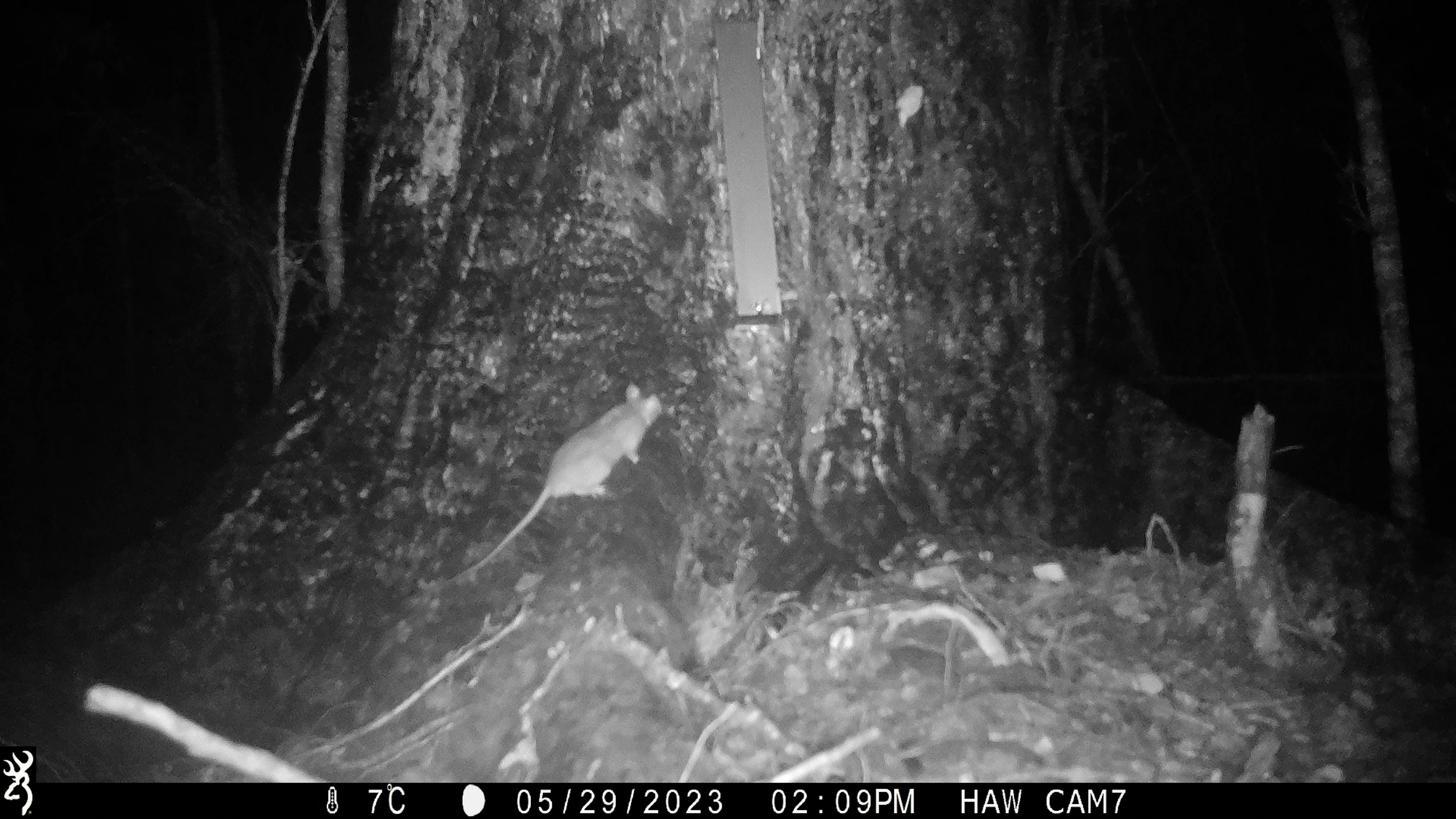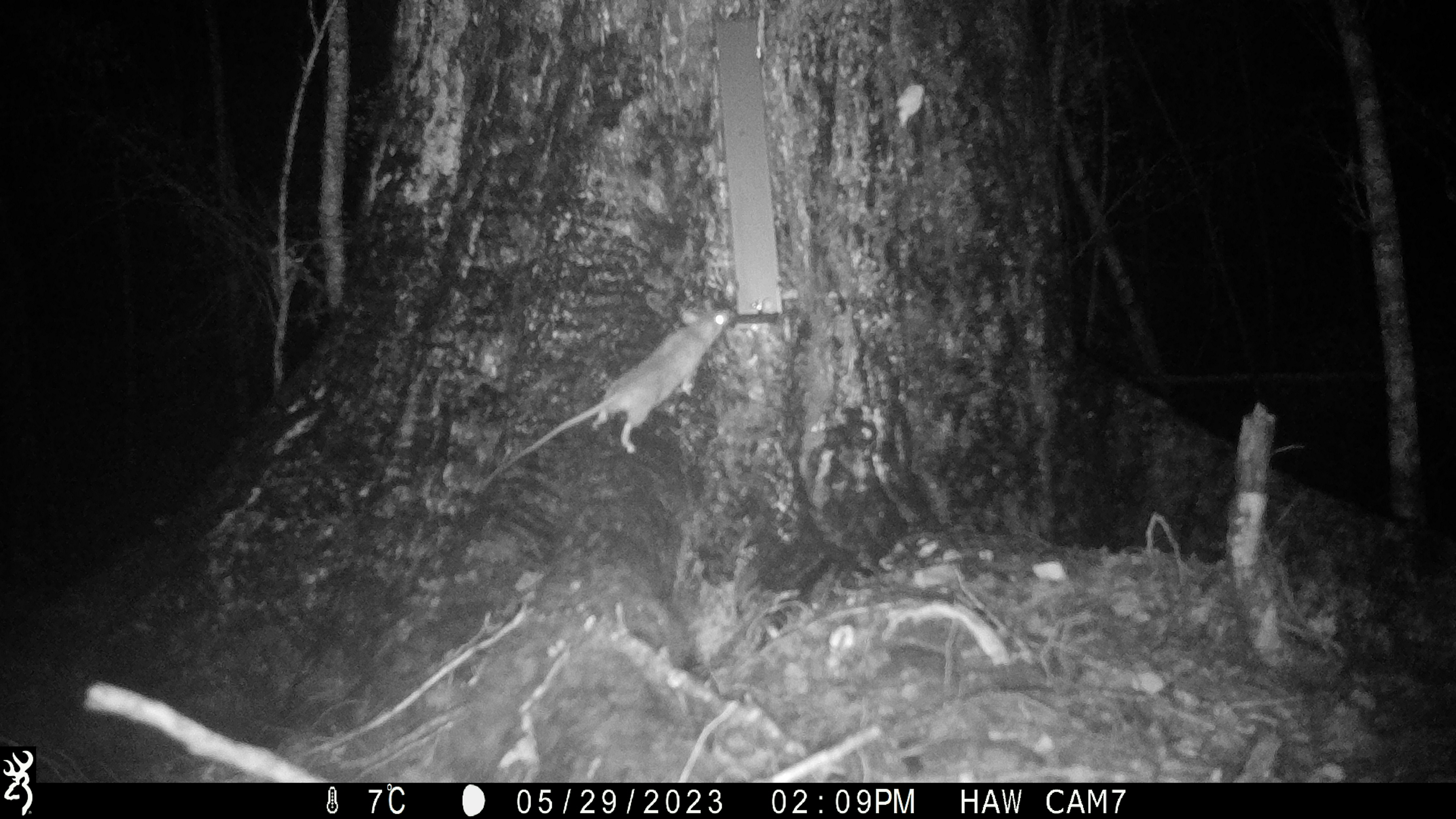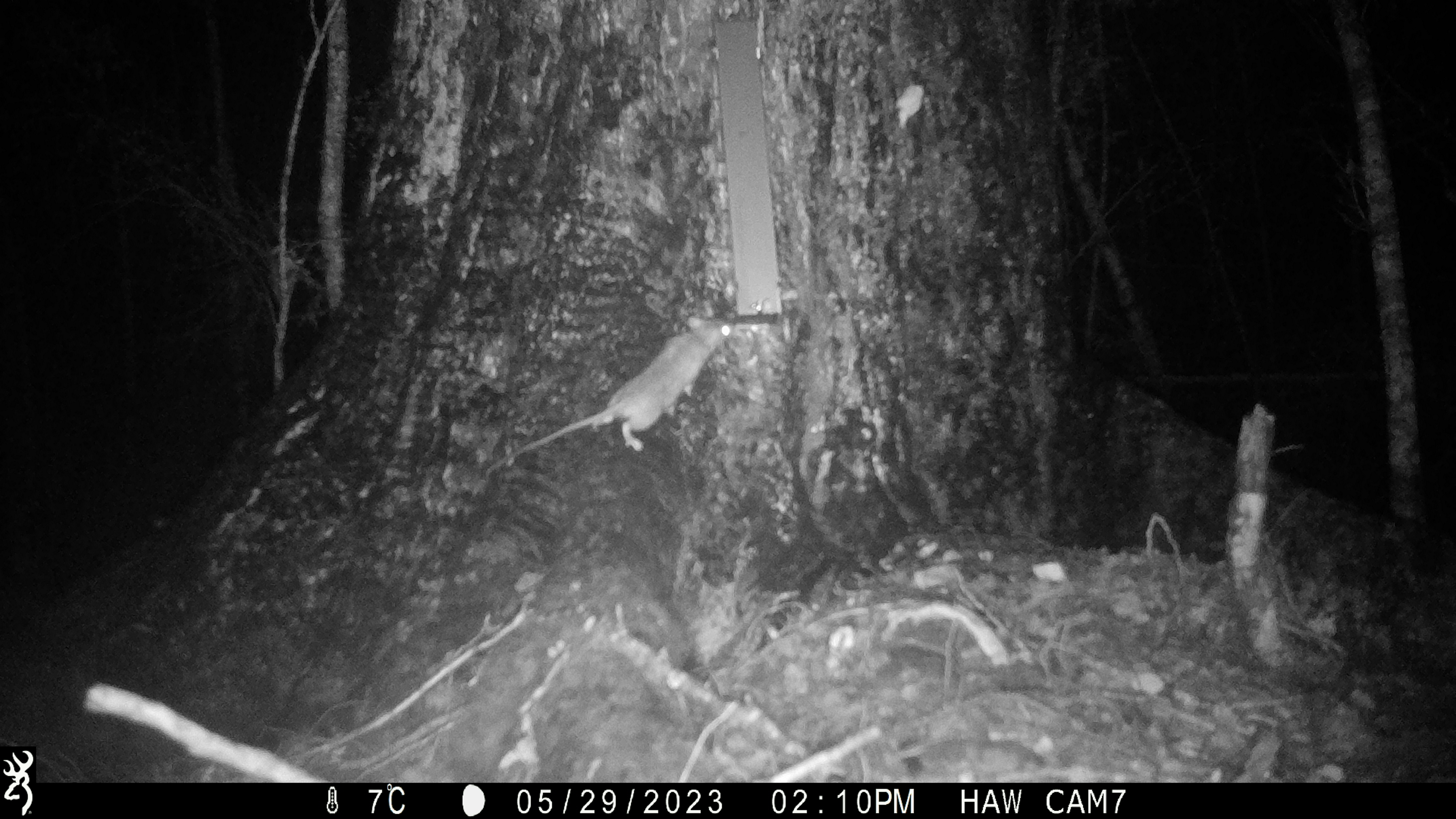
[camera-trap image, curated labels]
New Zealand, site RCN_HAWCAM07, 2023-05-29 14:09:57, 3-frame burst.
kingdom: Animalia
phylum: Chordata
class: Mammalia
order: Rodentia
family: Muridae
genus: Rattus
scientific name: Rattus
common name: rat